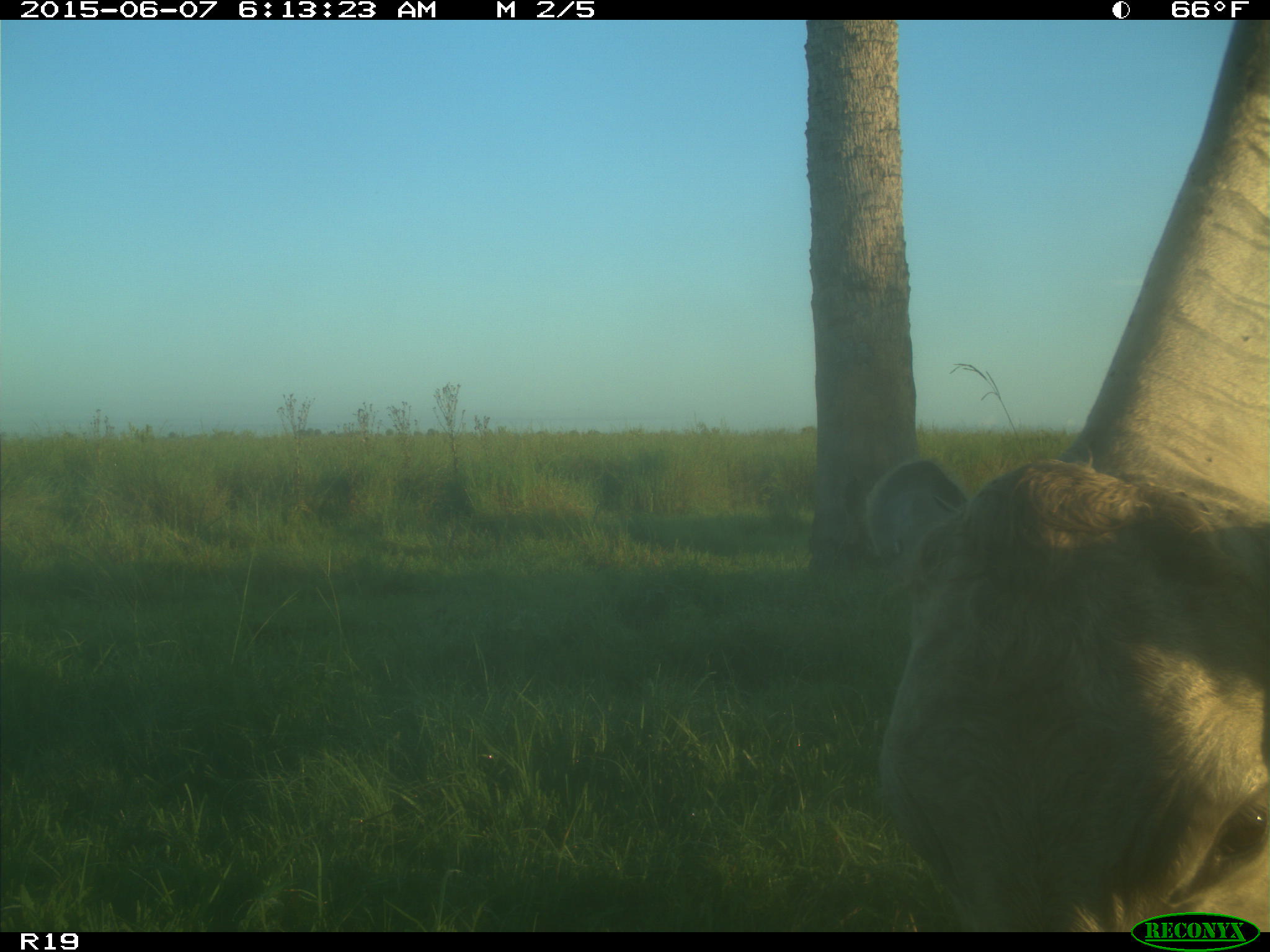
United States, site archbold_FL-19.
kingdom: Animalia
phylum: Chordata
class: Mammalia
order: Artiodactyla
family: Bovidae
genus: Bos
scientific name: Bos taurus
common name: domestic cow